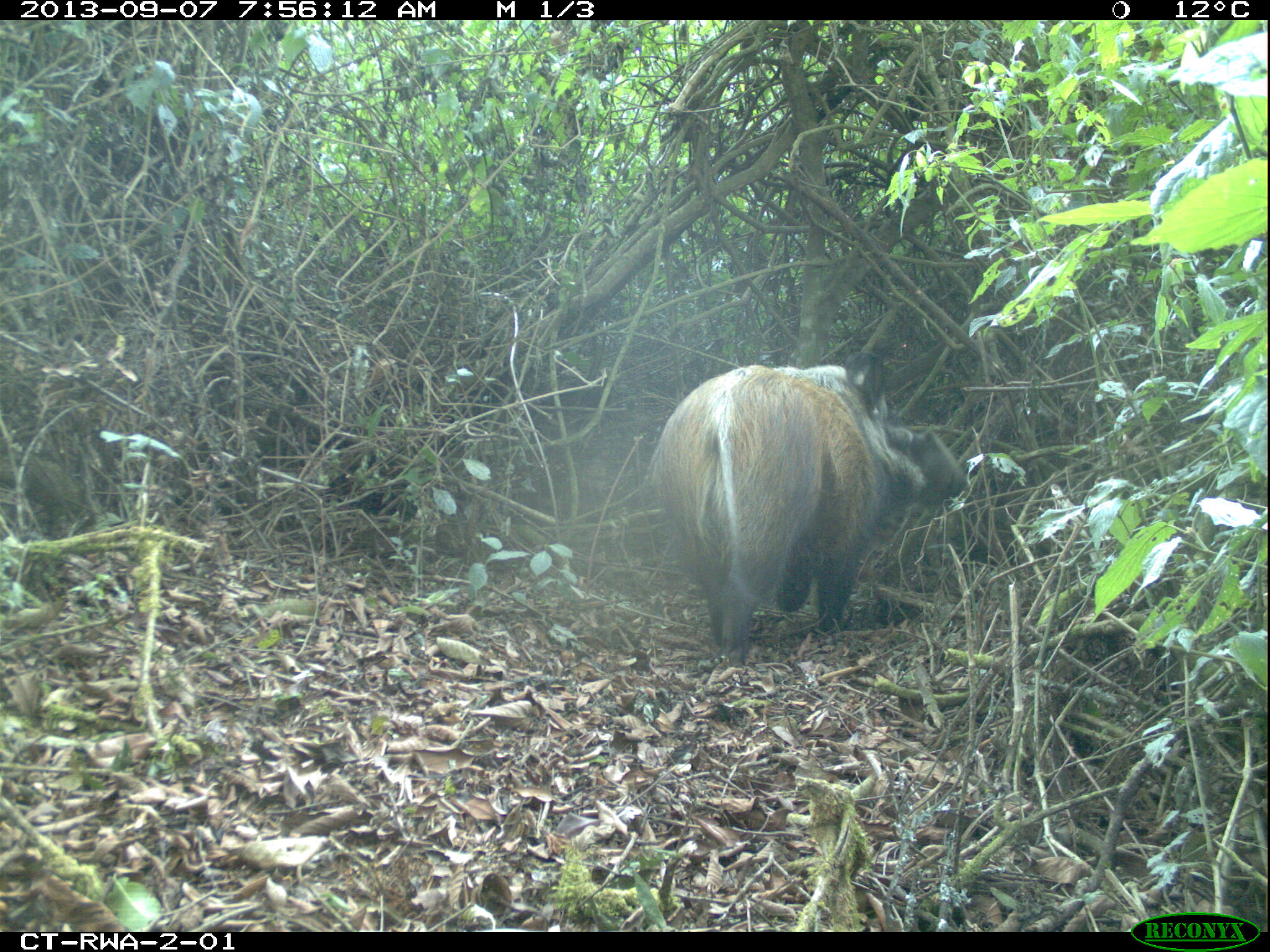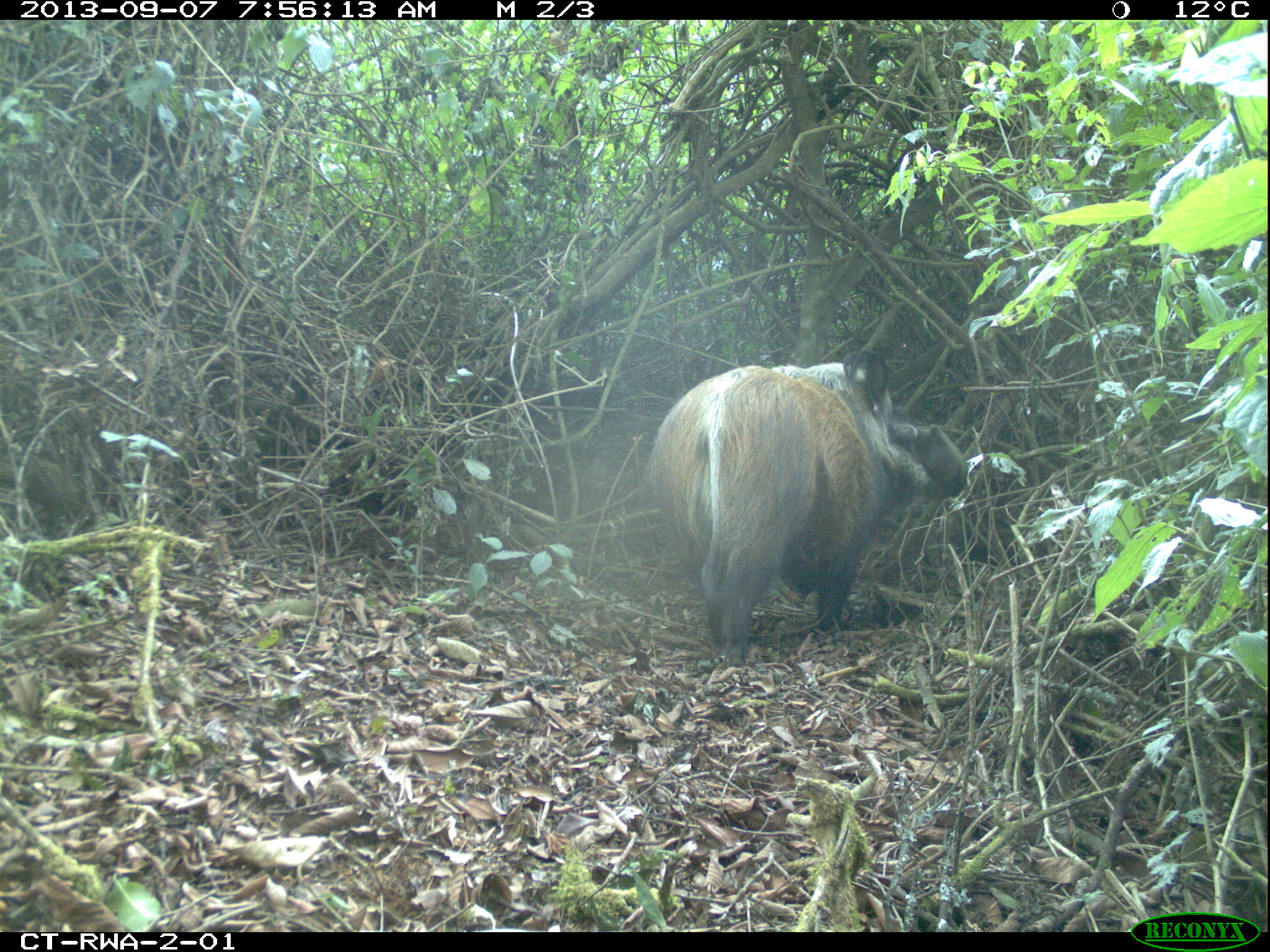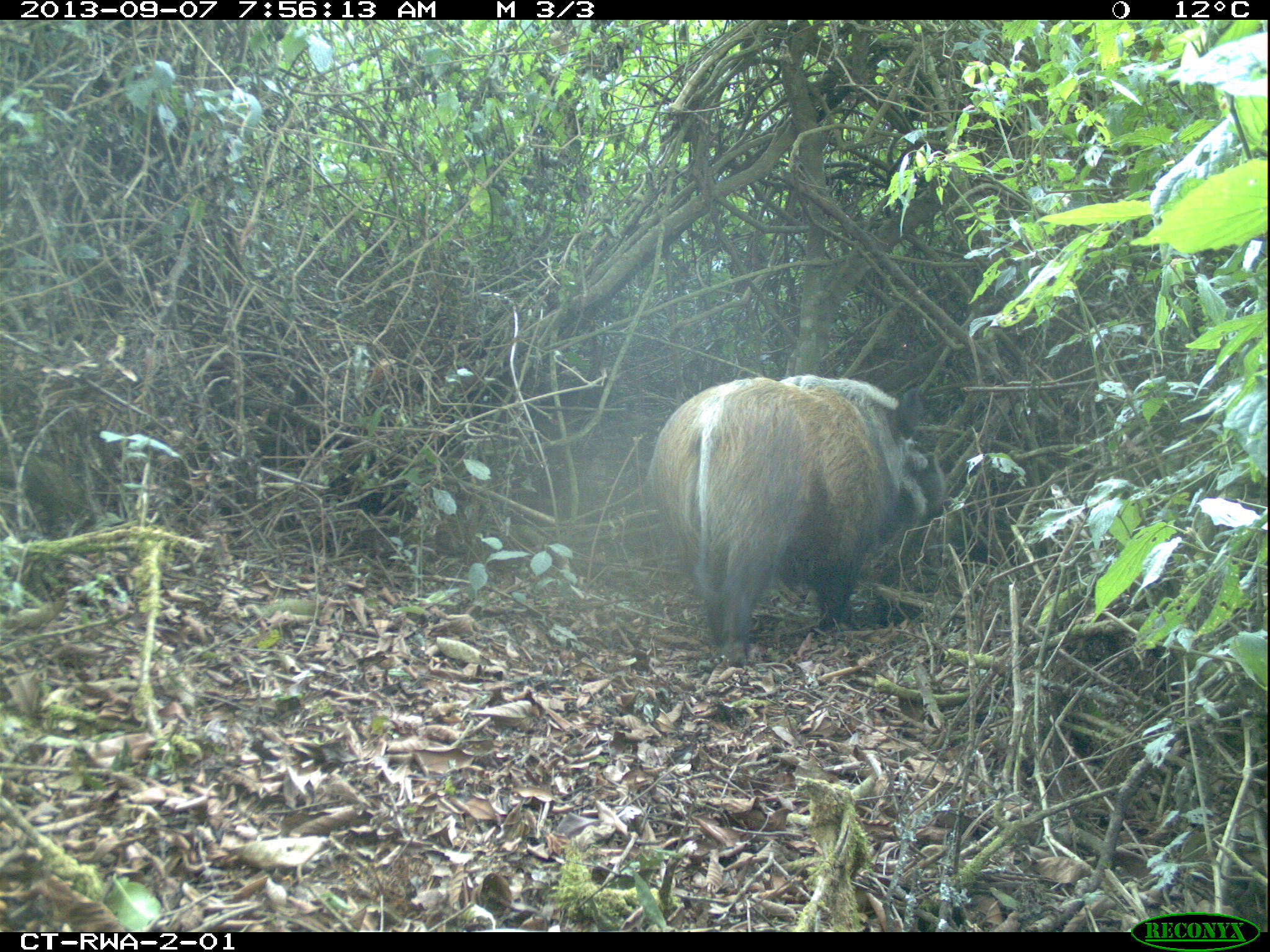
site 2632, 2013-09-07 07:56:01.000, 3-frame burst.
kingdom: Animalia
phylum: Chordata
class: Mammalia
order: Artiodactyla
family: Suidae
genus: Potamochoerus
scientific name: Potamochoerus larvatus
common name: bushpig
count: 4